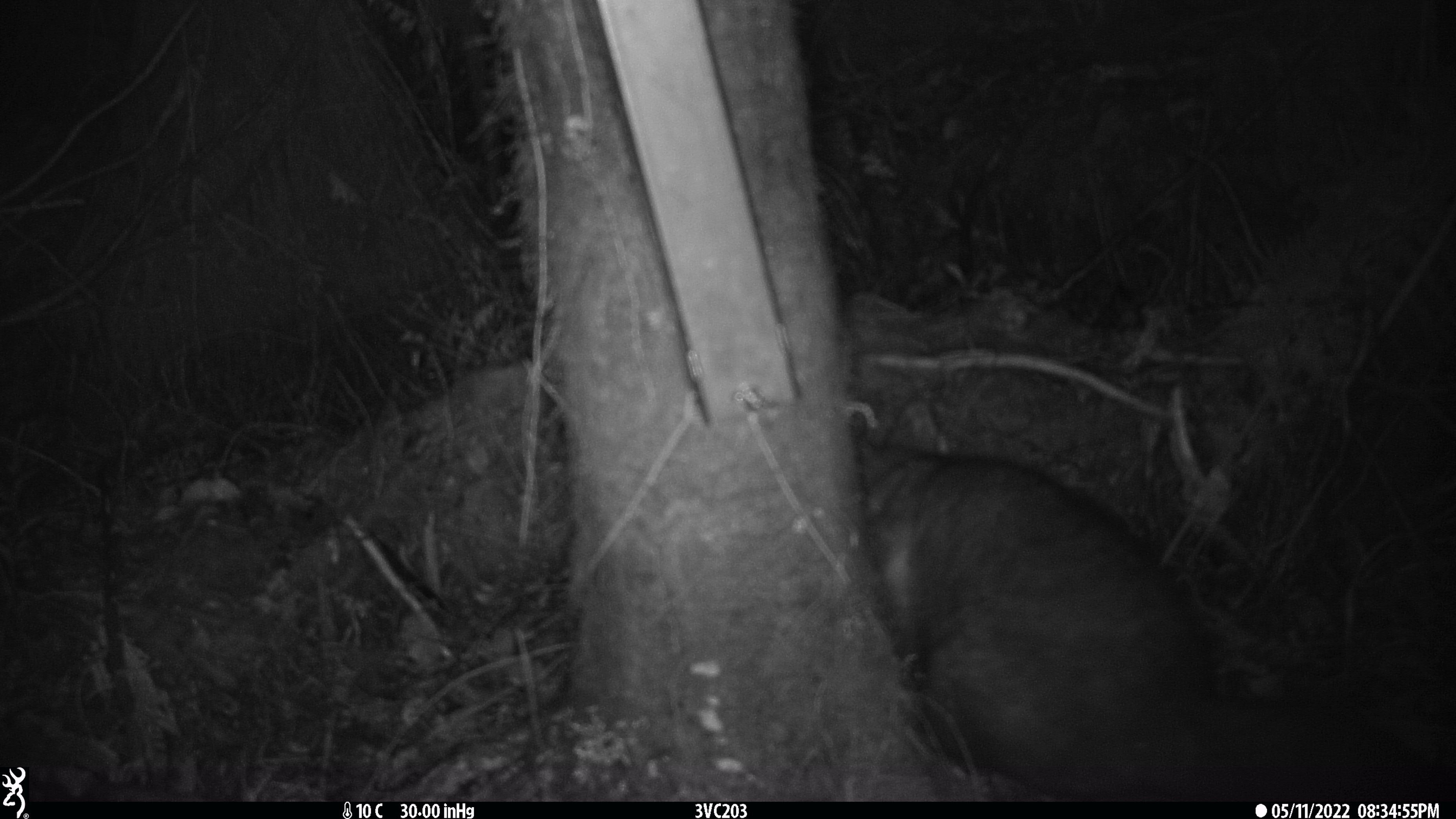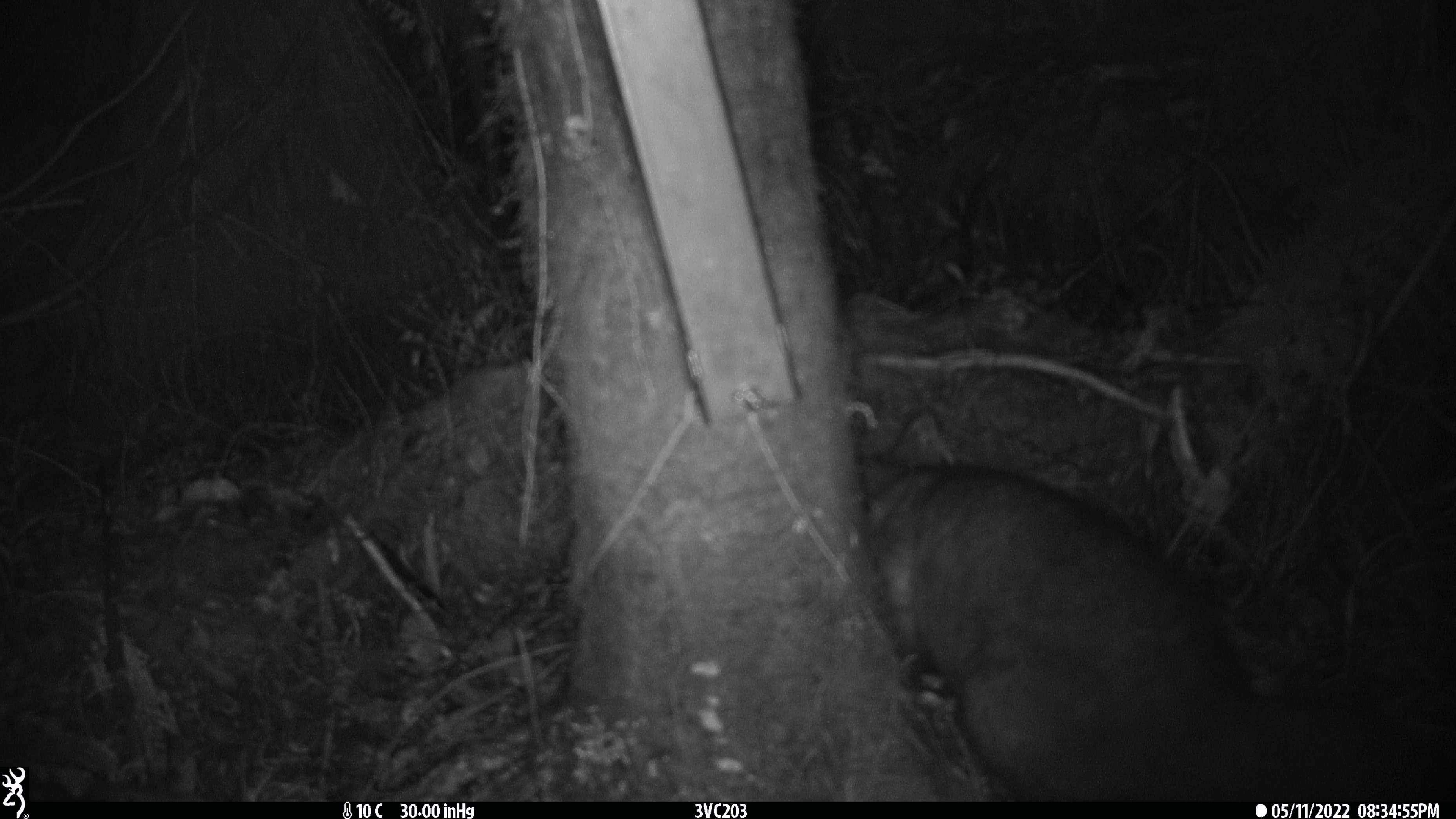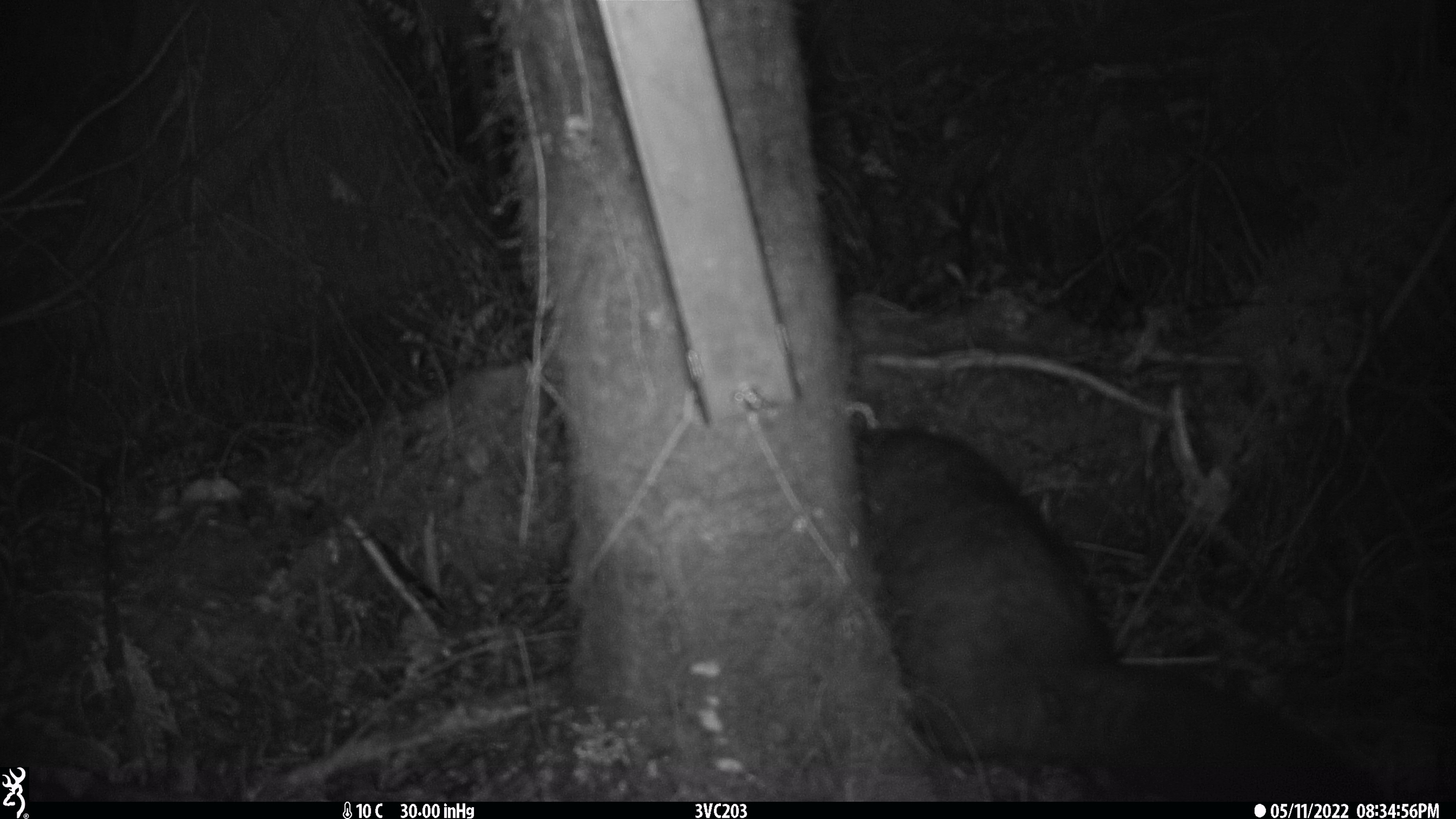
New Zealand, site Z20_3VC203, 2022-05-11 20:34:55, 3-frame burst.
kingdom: Animalia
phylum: Chordata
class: Mammalia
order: Diprotodontia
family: Phalangeridae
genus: Trichosurus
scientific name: Trichosurus vulpecula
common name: common brushtail possum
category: possum